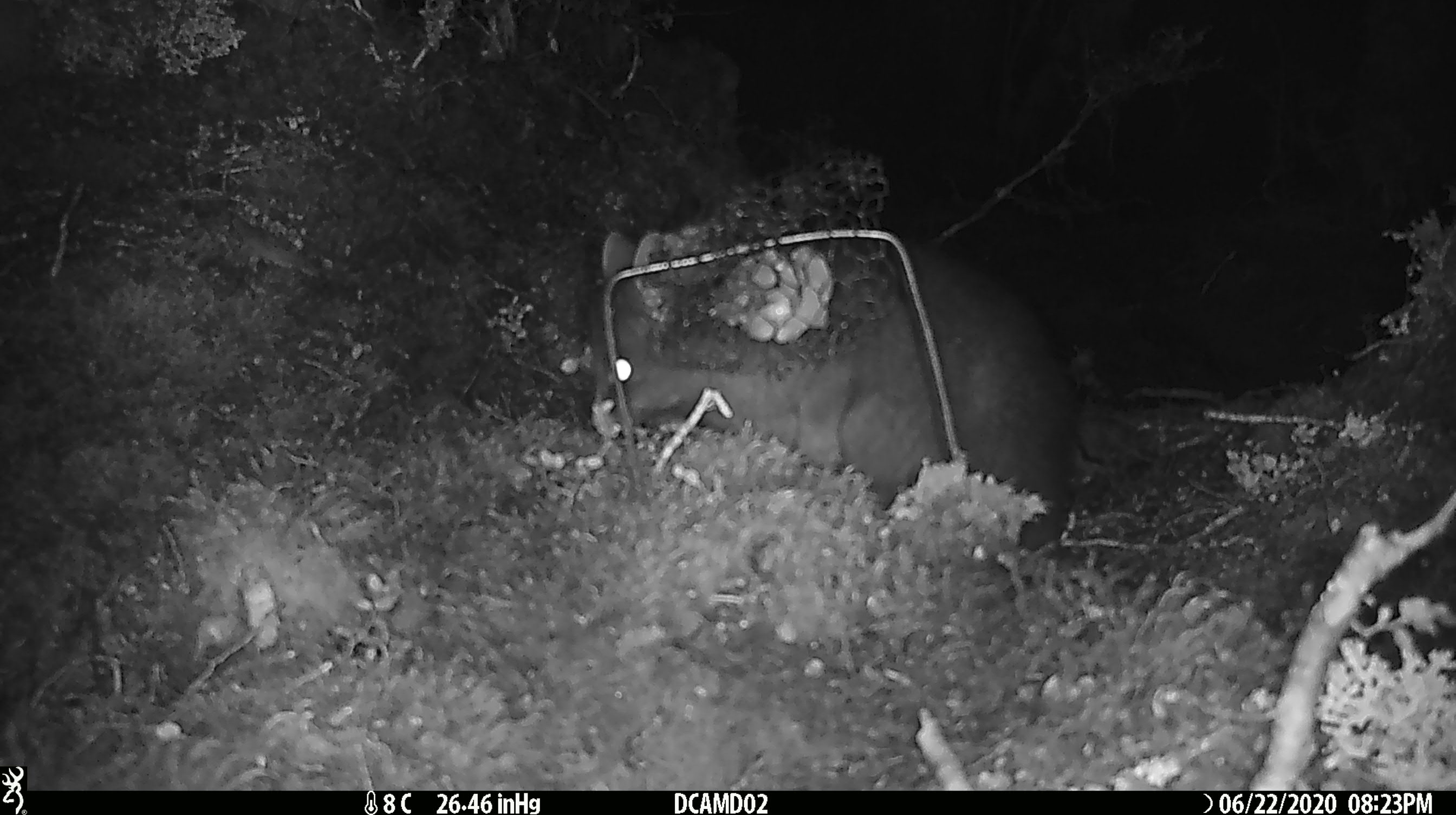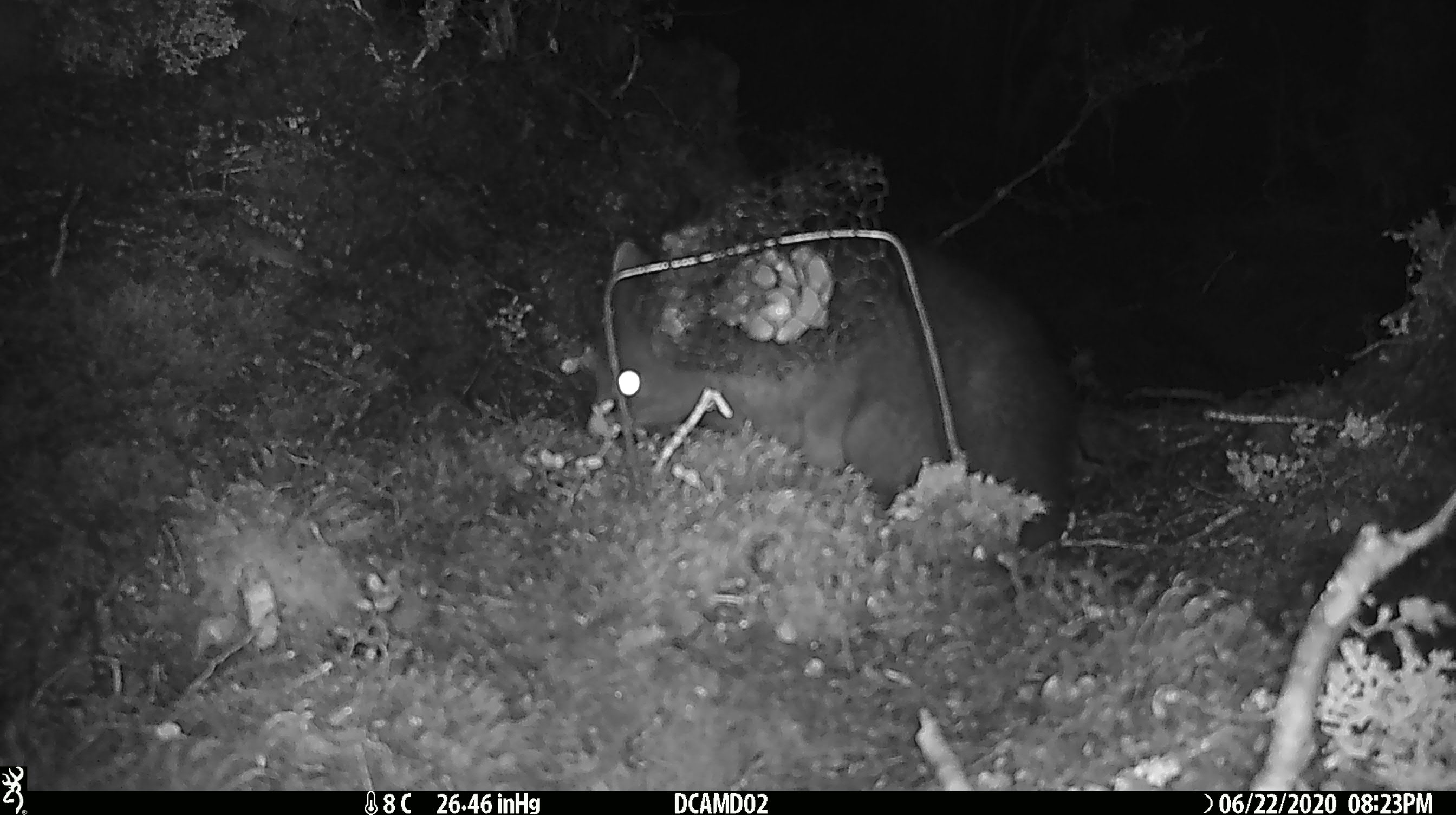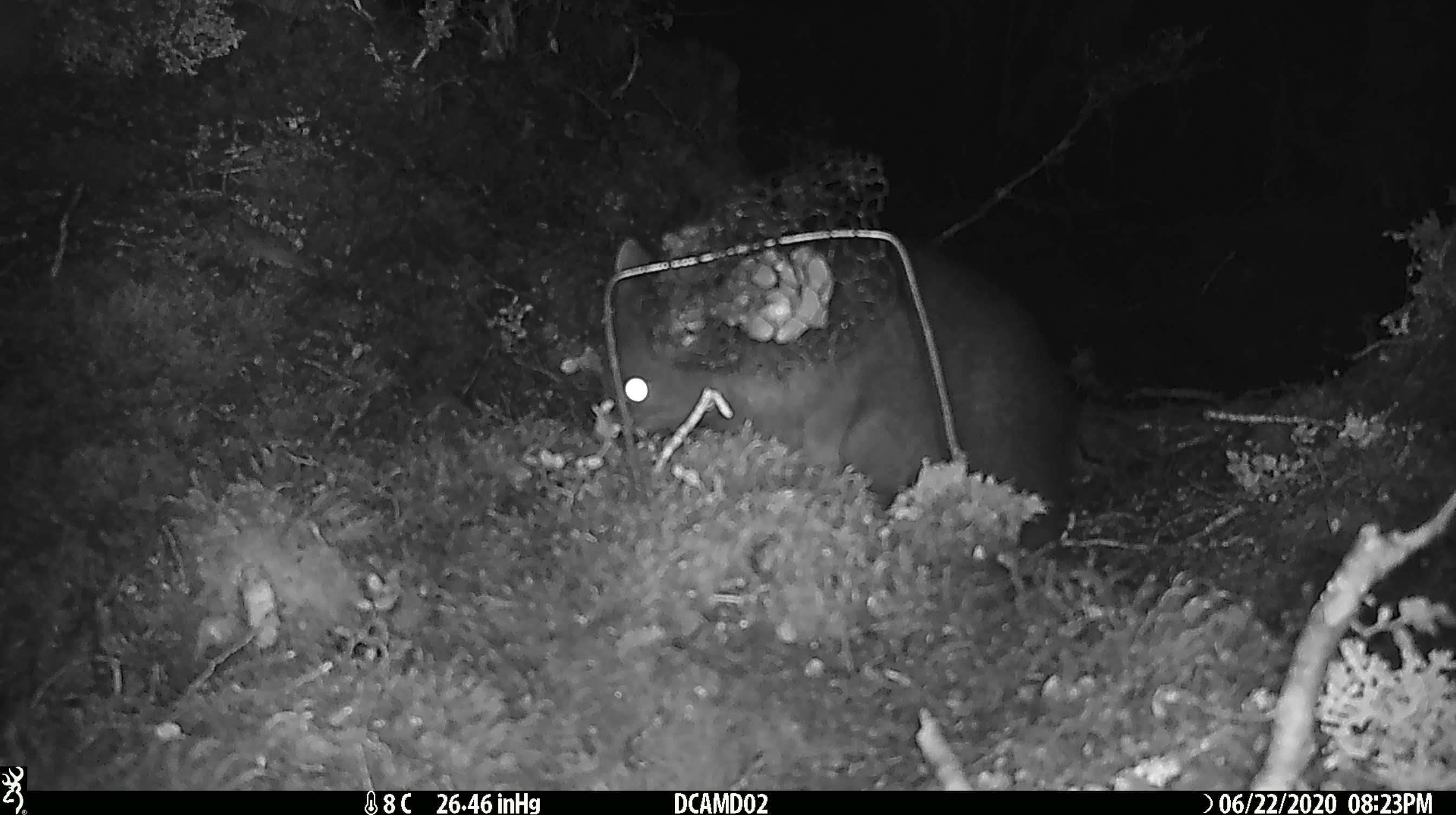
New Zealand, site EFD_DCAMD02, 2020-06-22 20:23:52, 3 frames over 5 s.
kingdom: Animalia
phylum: Chordata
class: Mammalia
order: Diprotodontia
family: Phalangeridae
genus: Trichosurus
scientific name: Trichosurus vulpecula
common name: common brushtail possum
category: possum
Possum (common brushtail possum) (Trichosurus vulpecula).